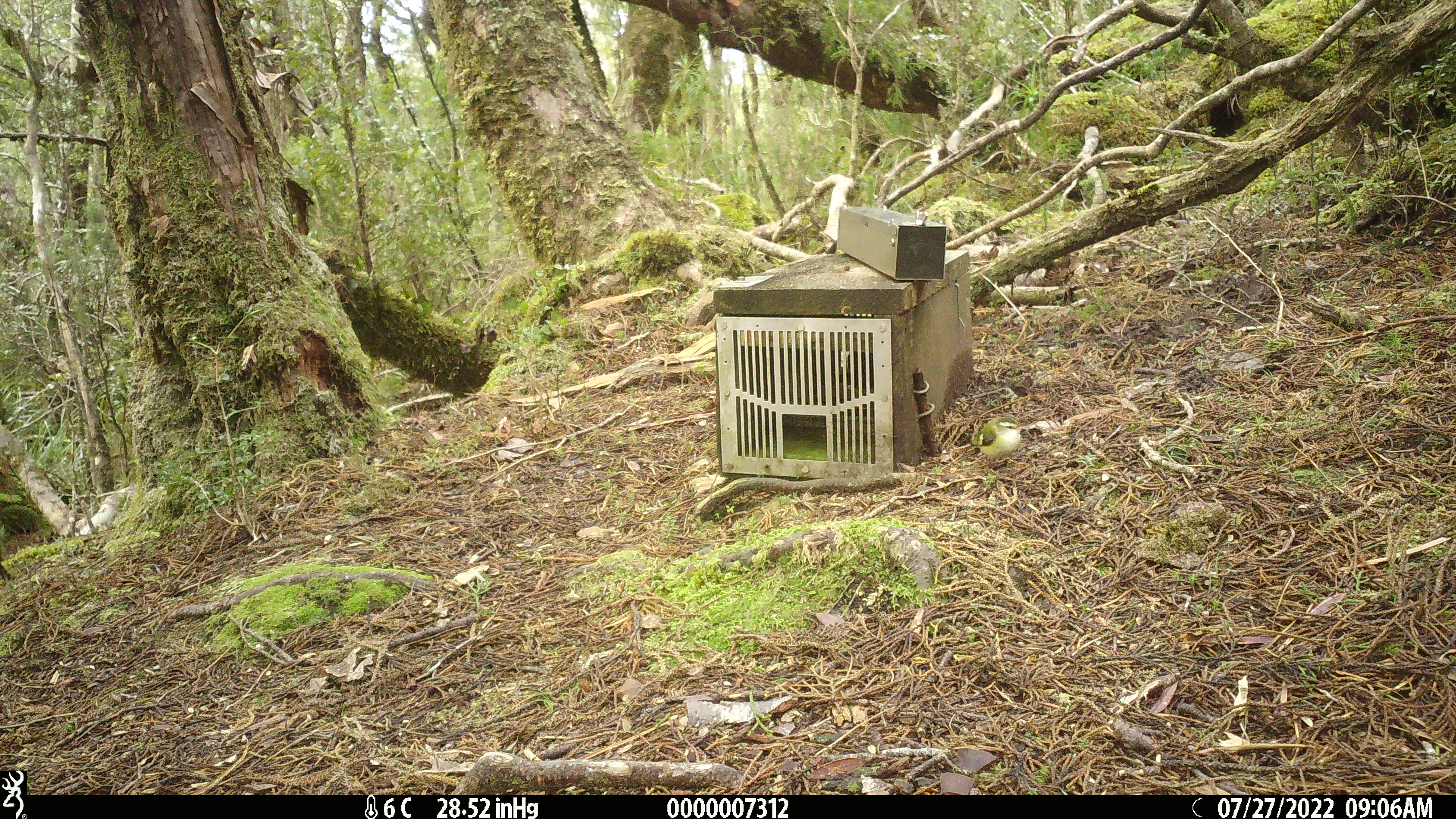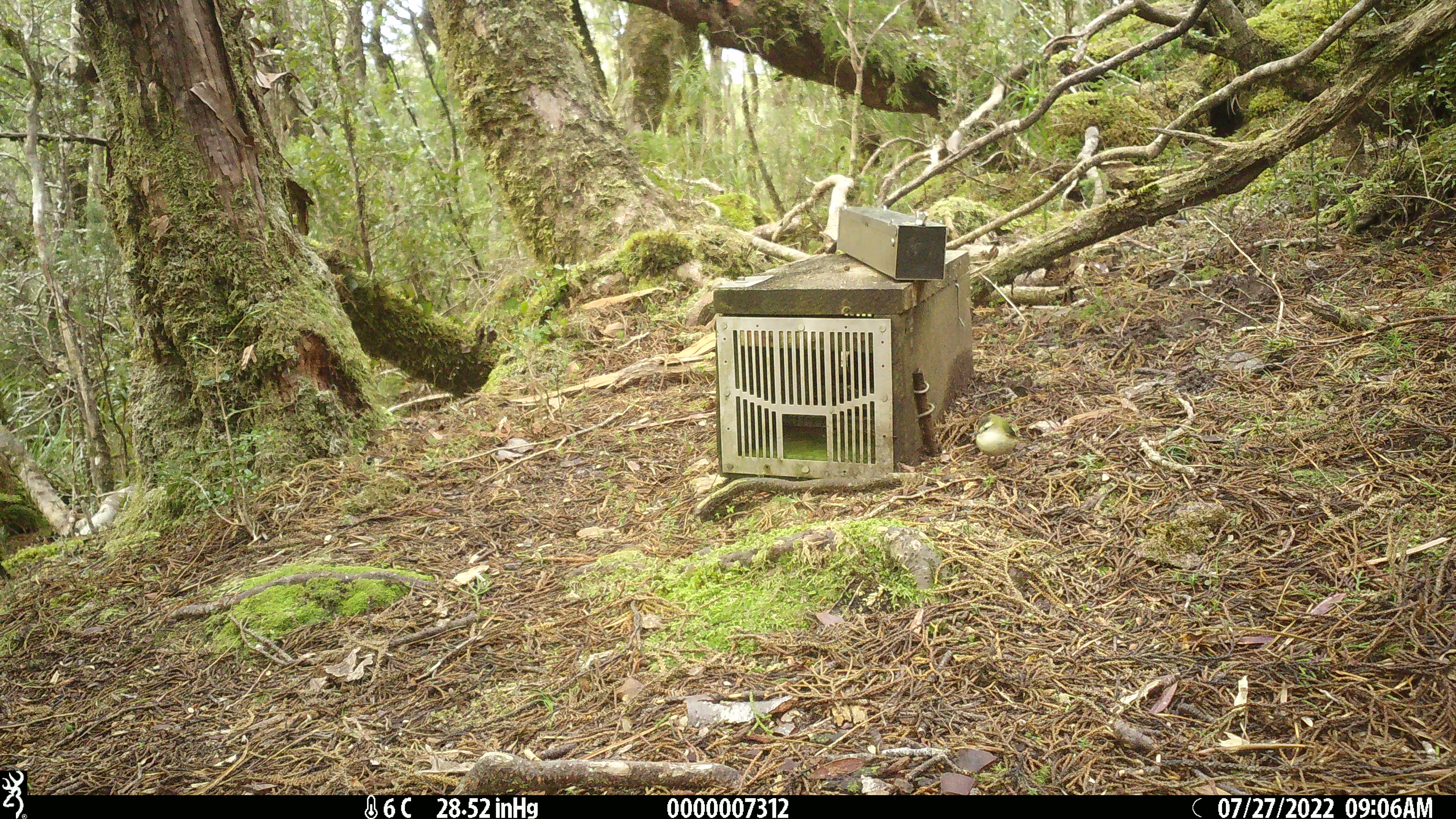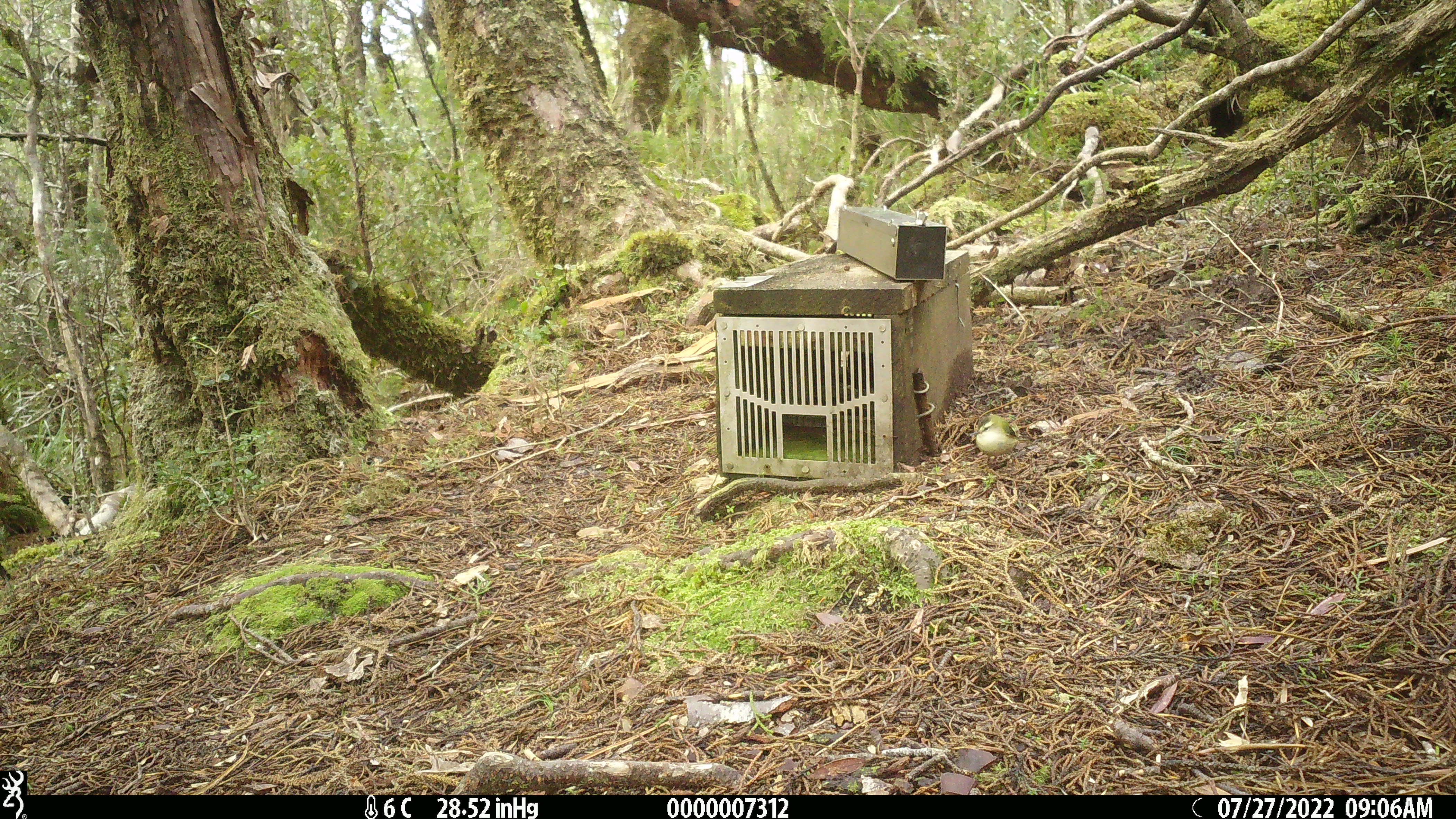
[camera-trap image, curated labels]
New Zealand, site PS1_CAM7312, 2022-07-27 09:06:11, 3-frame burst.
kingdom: Animalia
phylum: Chordata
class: Aves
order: Passeriformes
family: Acanthisittidae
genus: Acanthisitta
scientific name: Acanthisitta chloris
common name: rifleman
Rifleman (Acanthisitta chloris).